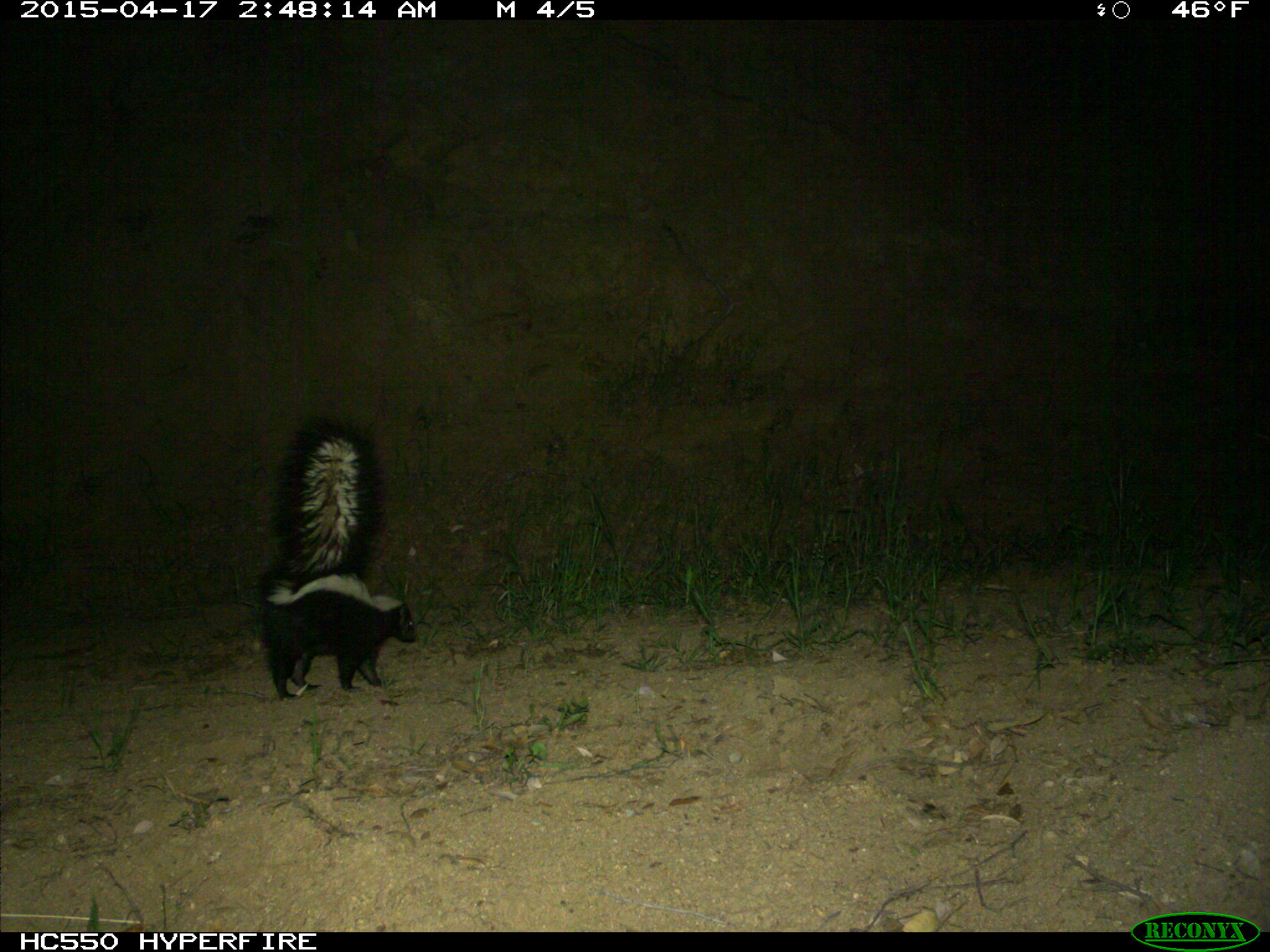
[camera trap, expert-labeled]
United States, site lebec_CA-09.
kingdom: Animalia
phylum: Chordata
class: Mammalia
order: Carnivora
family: Mephitidae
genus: Mephitis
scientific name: Mephitis mephitis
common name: striped skunk